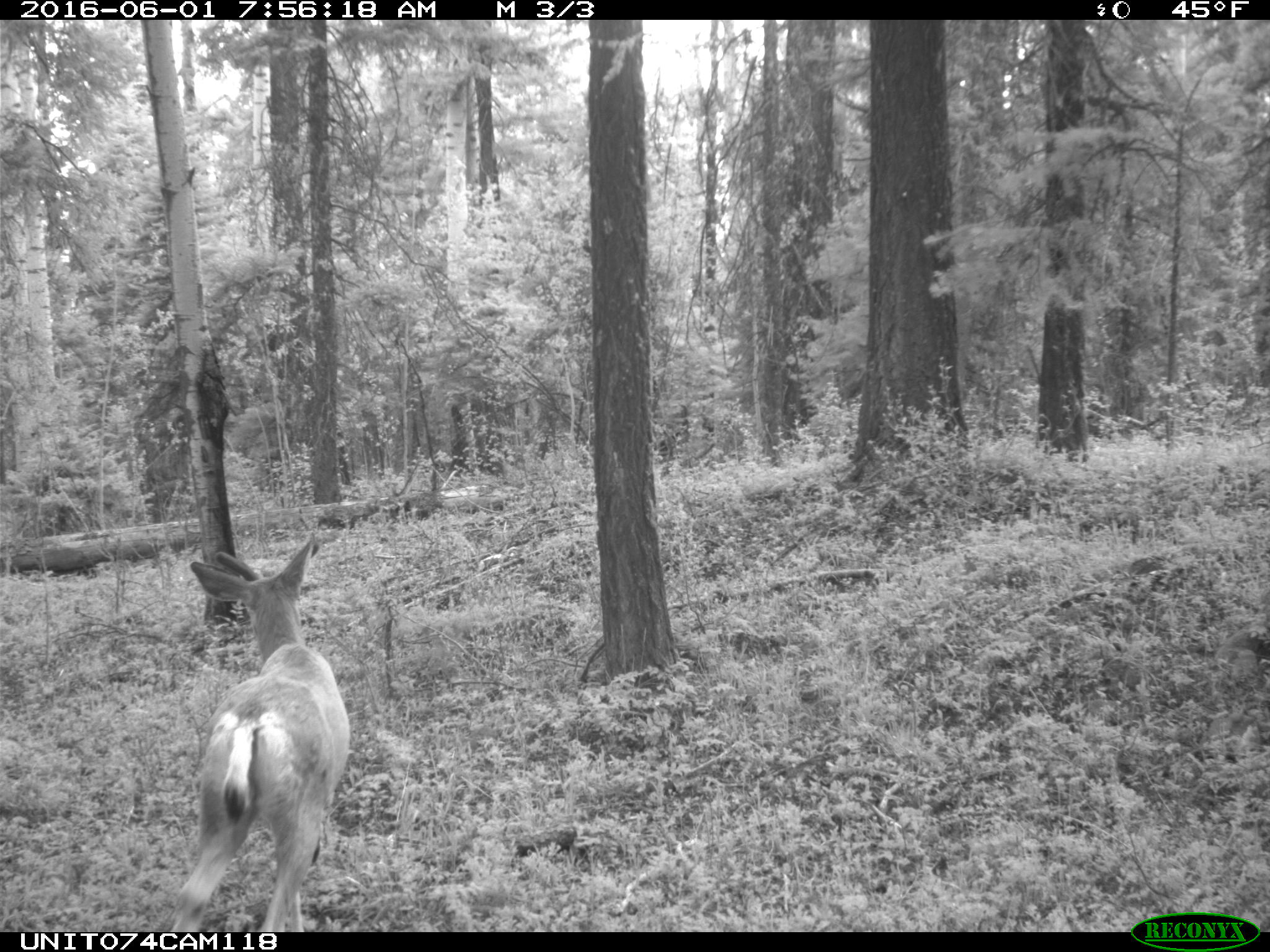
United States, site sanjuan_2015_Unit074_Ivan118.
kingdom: Animalia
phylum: Chordata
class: Mammalia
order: Artiodactyla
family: Cervidae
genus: Odocoileus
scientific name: Odocoileus hemionus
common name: mule deer